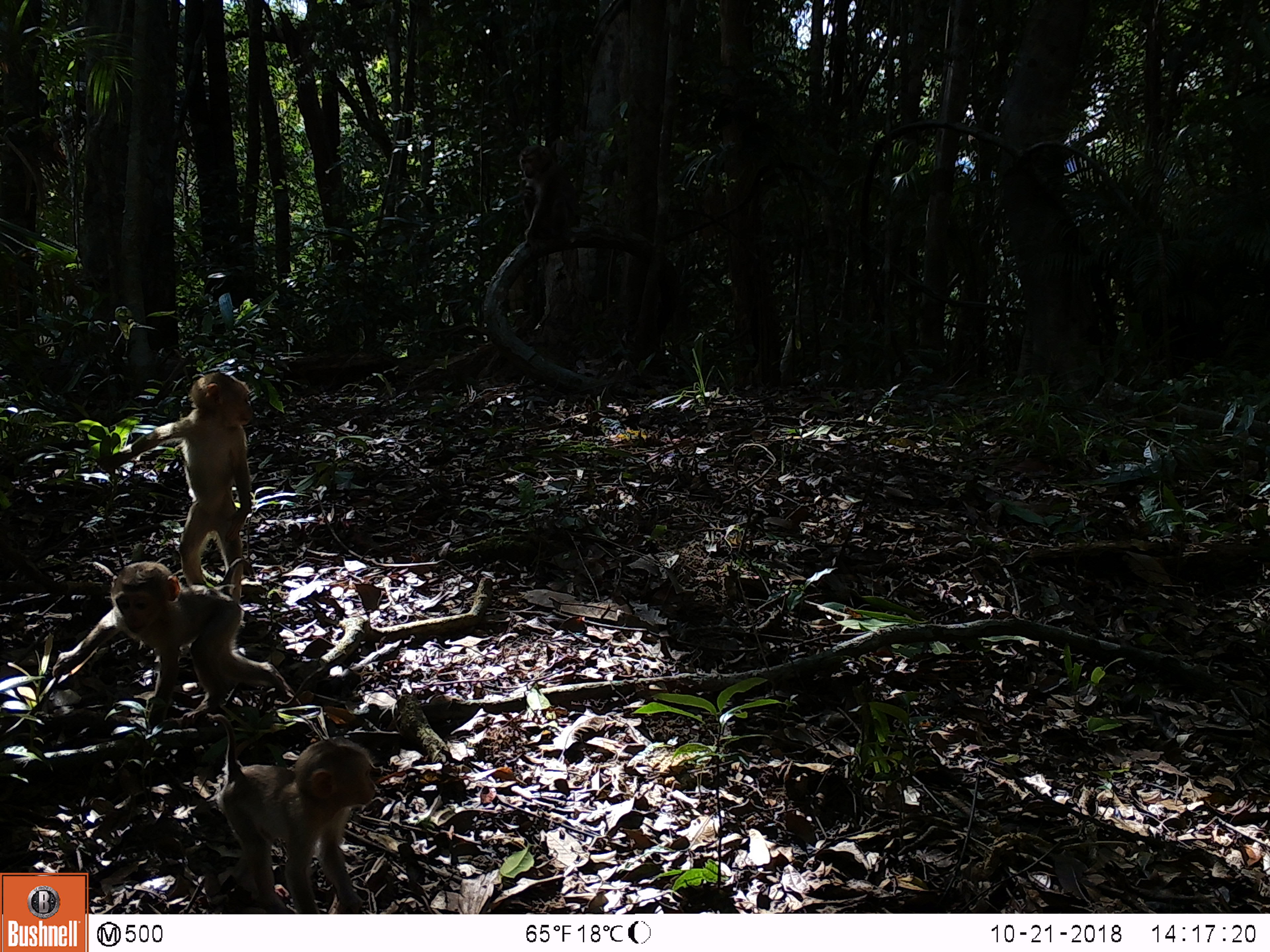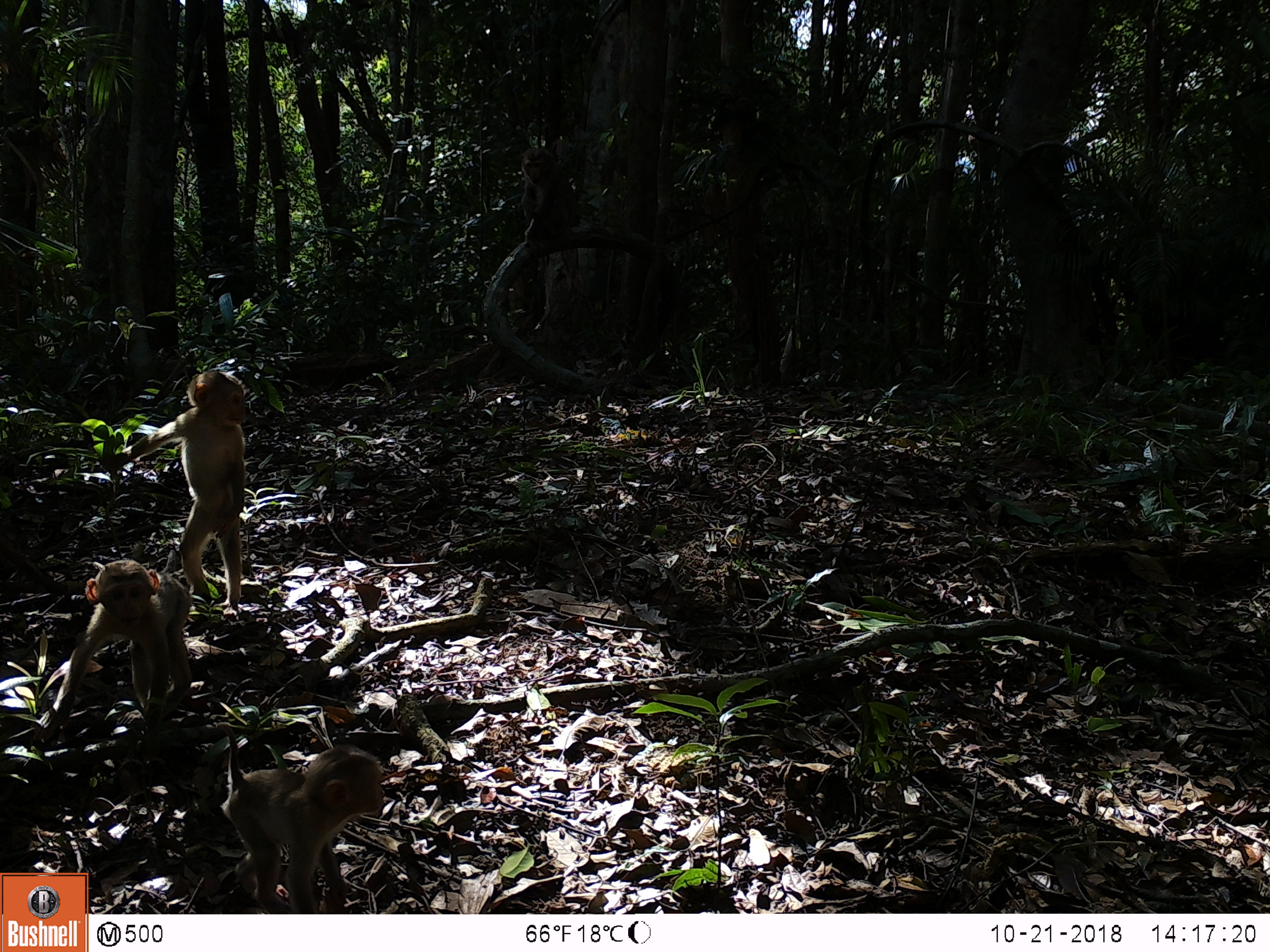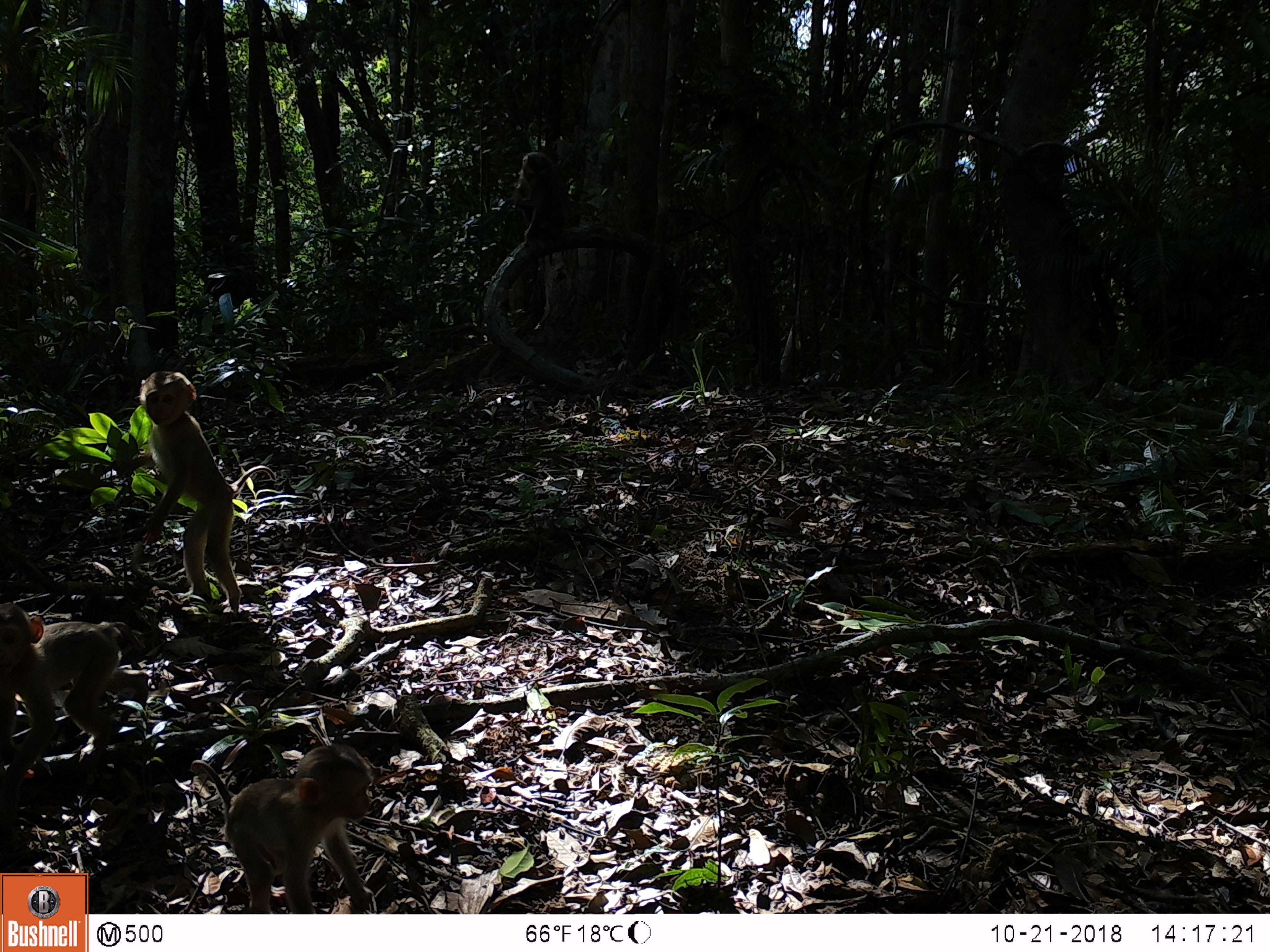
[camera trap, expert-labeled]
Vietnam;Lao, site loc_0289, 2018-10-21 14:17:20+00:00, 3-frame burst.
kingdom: Animalia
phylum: Chordata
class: Mammalia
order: Primates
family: Cercopithecidae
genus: Macaca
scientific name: Macaca nemestrina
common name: pig-tailed macaque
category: pig tailed macaque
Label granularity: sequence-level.